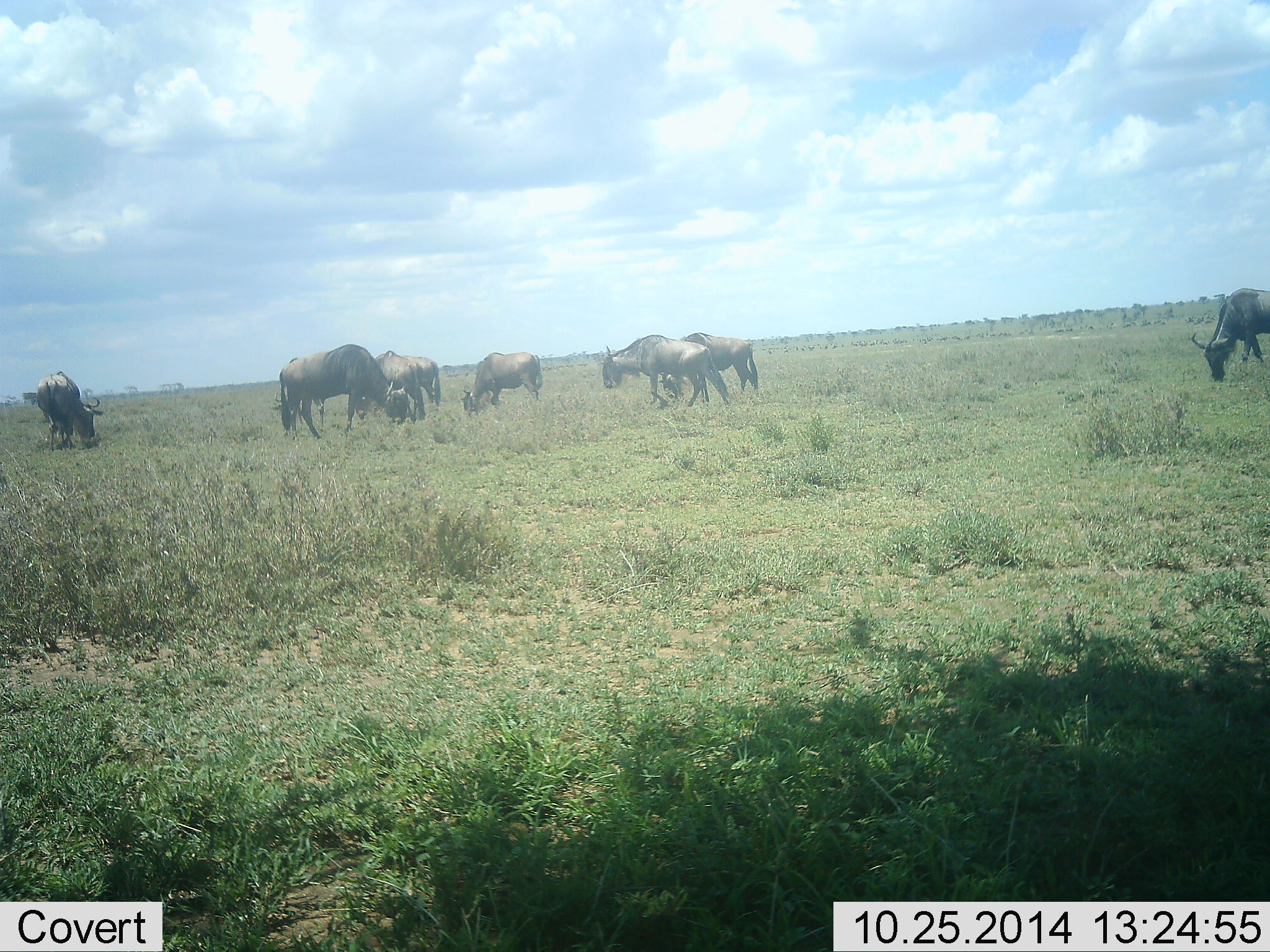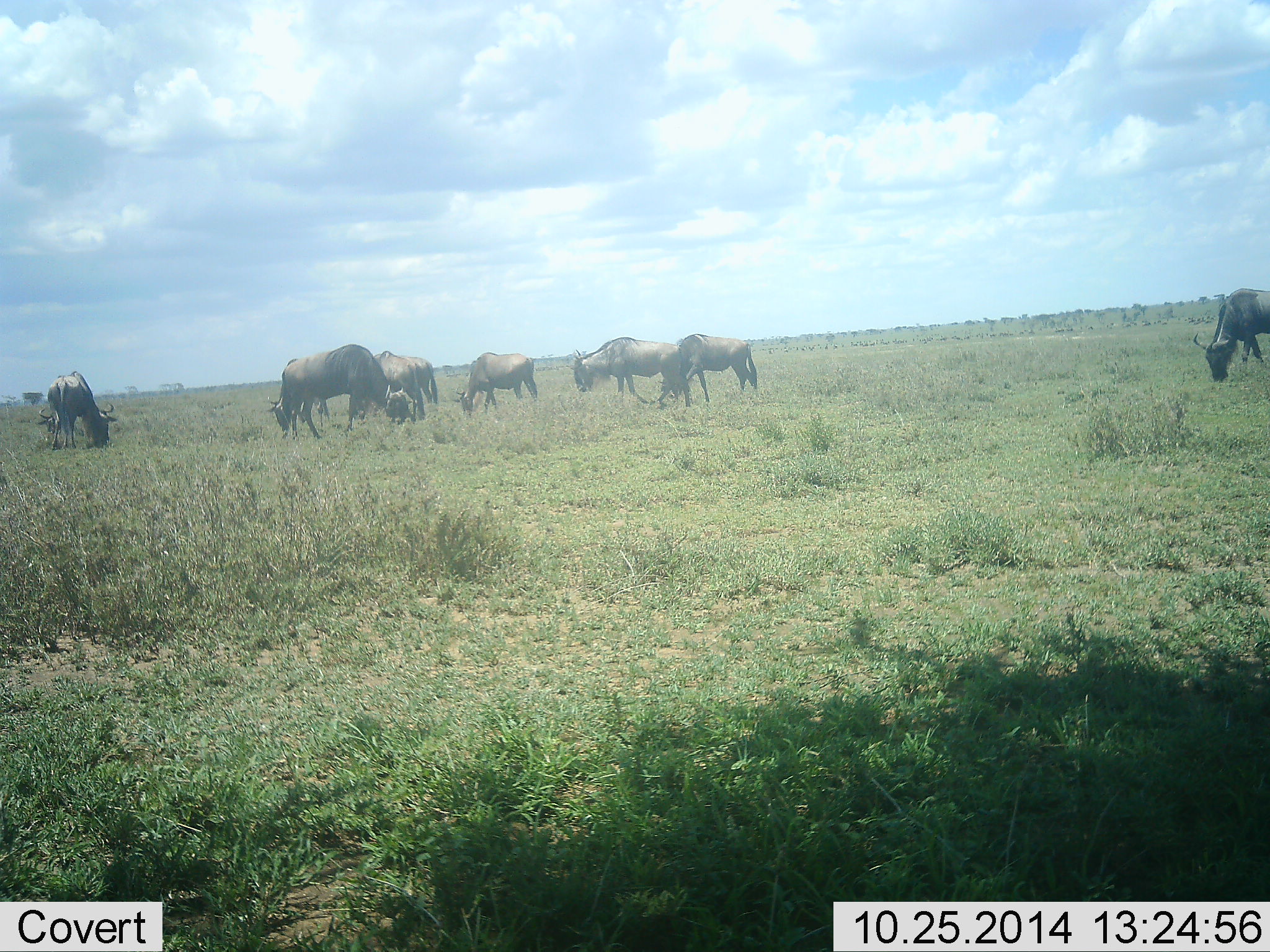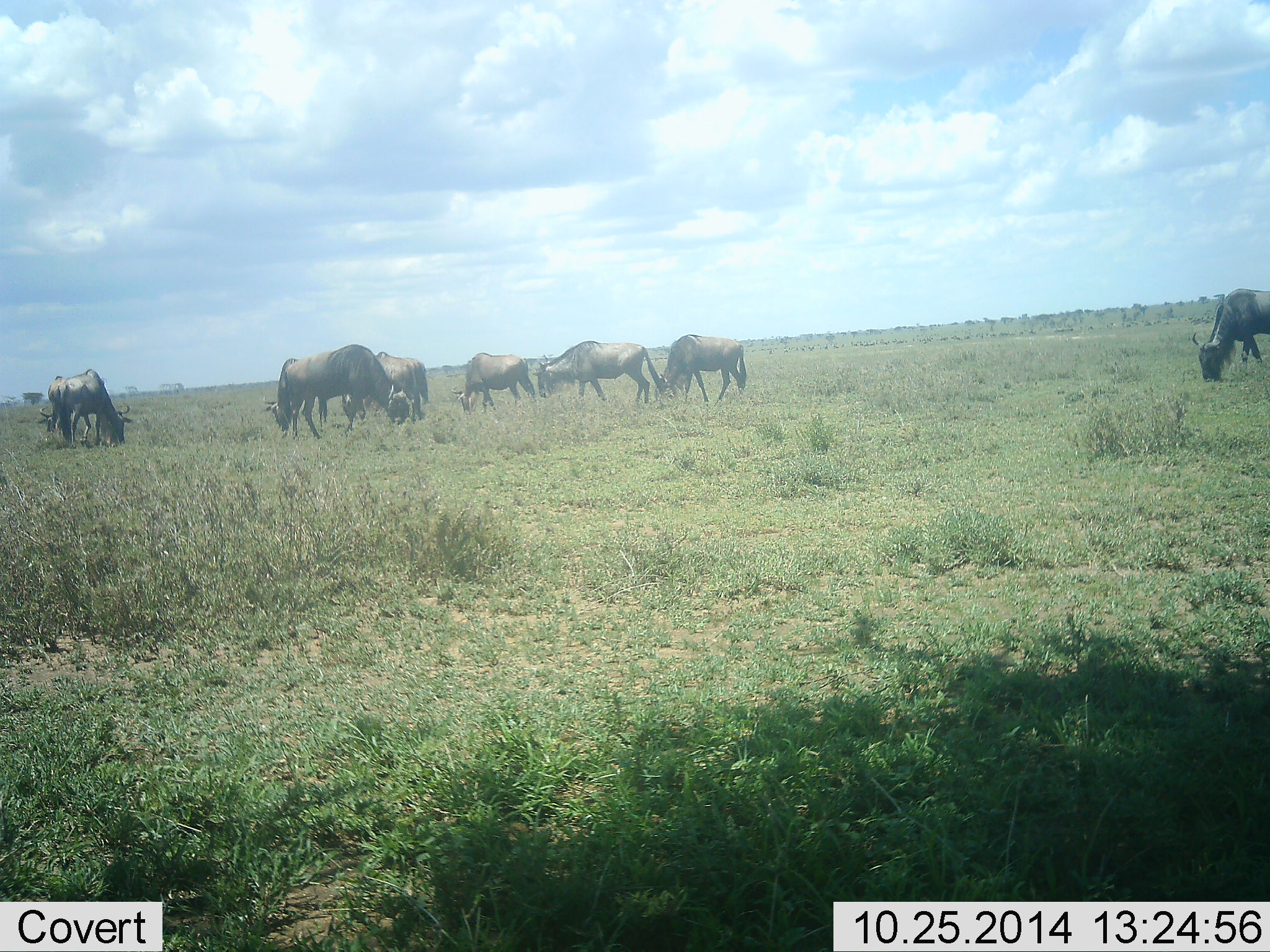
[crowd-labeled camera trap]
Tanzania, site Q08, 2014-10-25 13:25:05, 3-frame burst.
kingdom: Animalia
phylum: Chordata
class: Mammalia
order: Artiodactyla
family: Bovidae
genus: Connochaetes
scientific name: Connochaetes taurinus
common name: blue wildebeest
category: wildebeest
Wildebeest (blue wildebeest) (Connochaetes taurinus), count 9. Behavior (volunteer vote fractions): standing 20%, resting 0%, moving 20%, interacting 0%. Young present (vote fraction): 10%. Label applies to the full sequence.